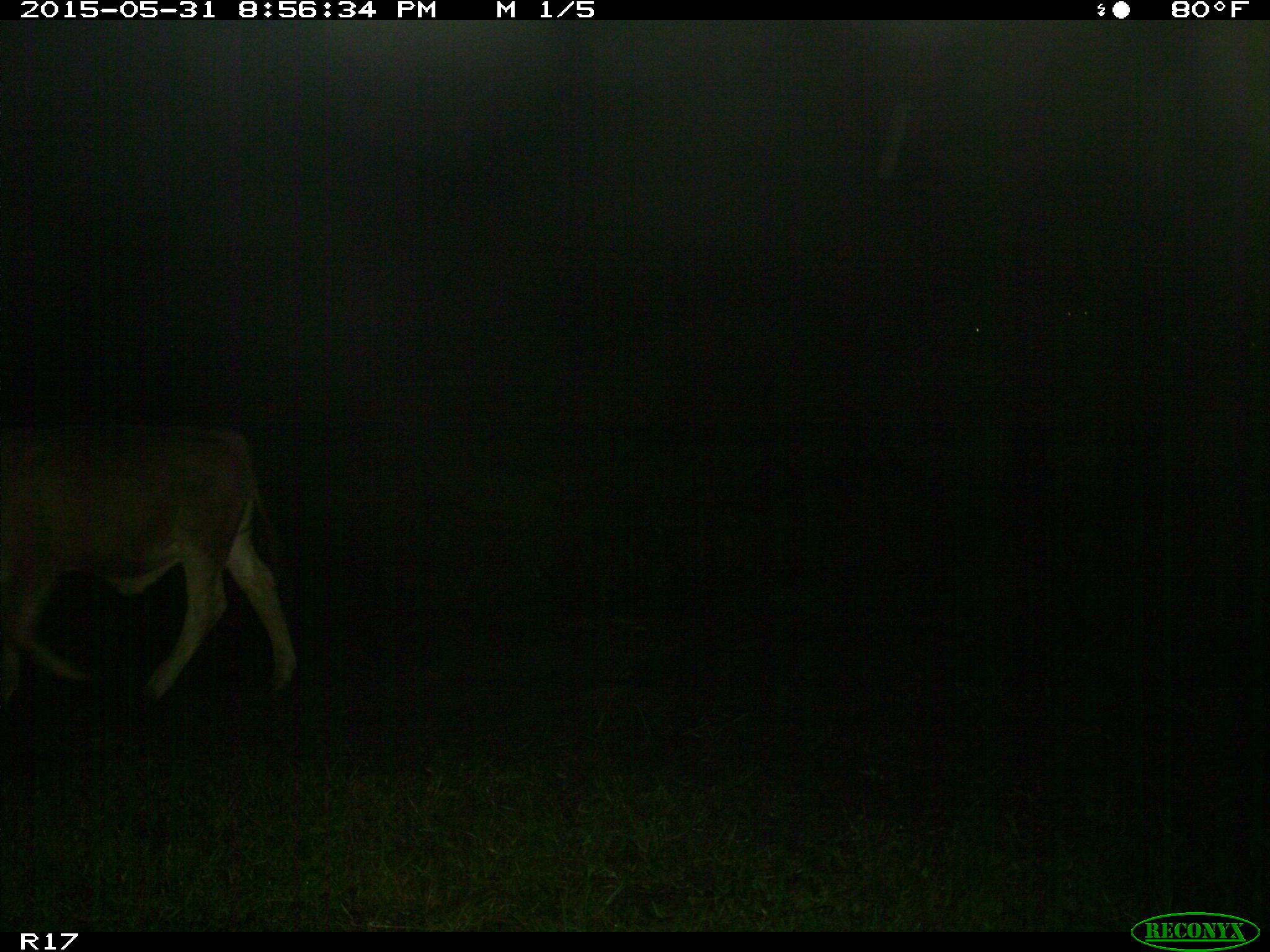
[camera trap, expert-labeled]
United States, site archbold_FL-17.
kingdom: Animalia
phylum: Chordata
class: Mammalia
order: Artiodactyla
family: Bovidae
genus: Bos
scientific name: Bos taurus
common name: domestic cow